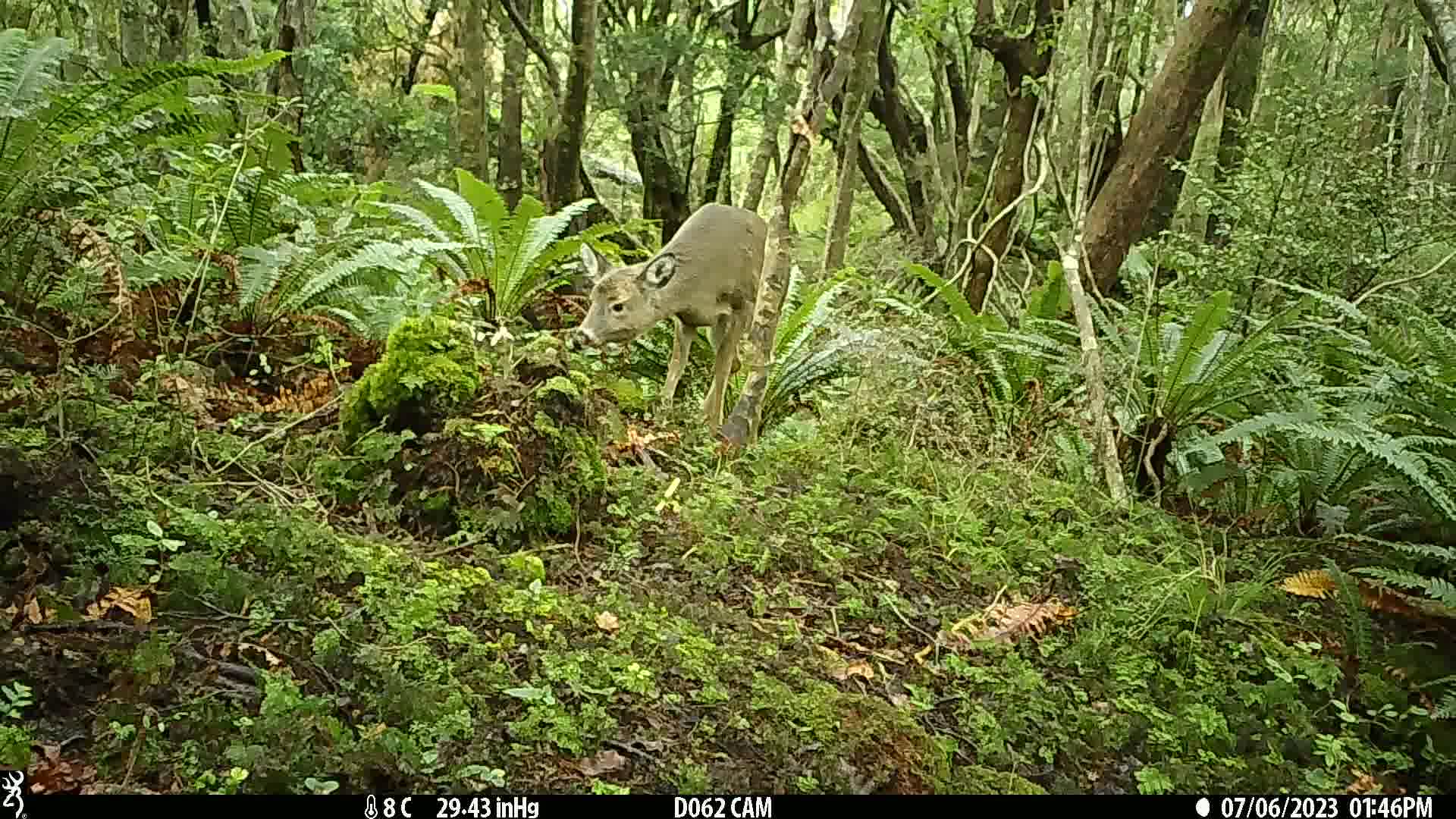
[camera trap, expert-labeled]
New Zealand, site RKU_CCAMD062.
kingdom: Animalia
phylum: Chordata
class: Mammalia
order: Artiodactyla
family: Cervidae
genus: Odocoileus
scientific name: Odocoileus virginianus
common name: white-tailed deer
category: white tailed deer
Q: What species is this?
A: White tailed deer (white-tailed deer) (Odocoileus virginianus).